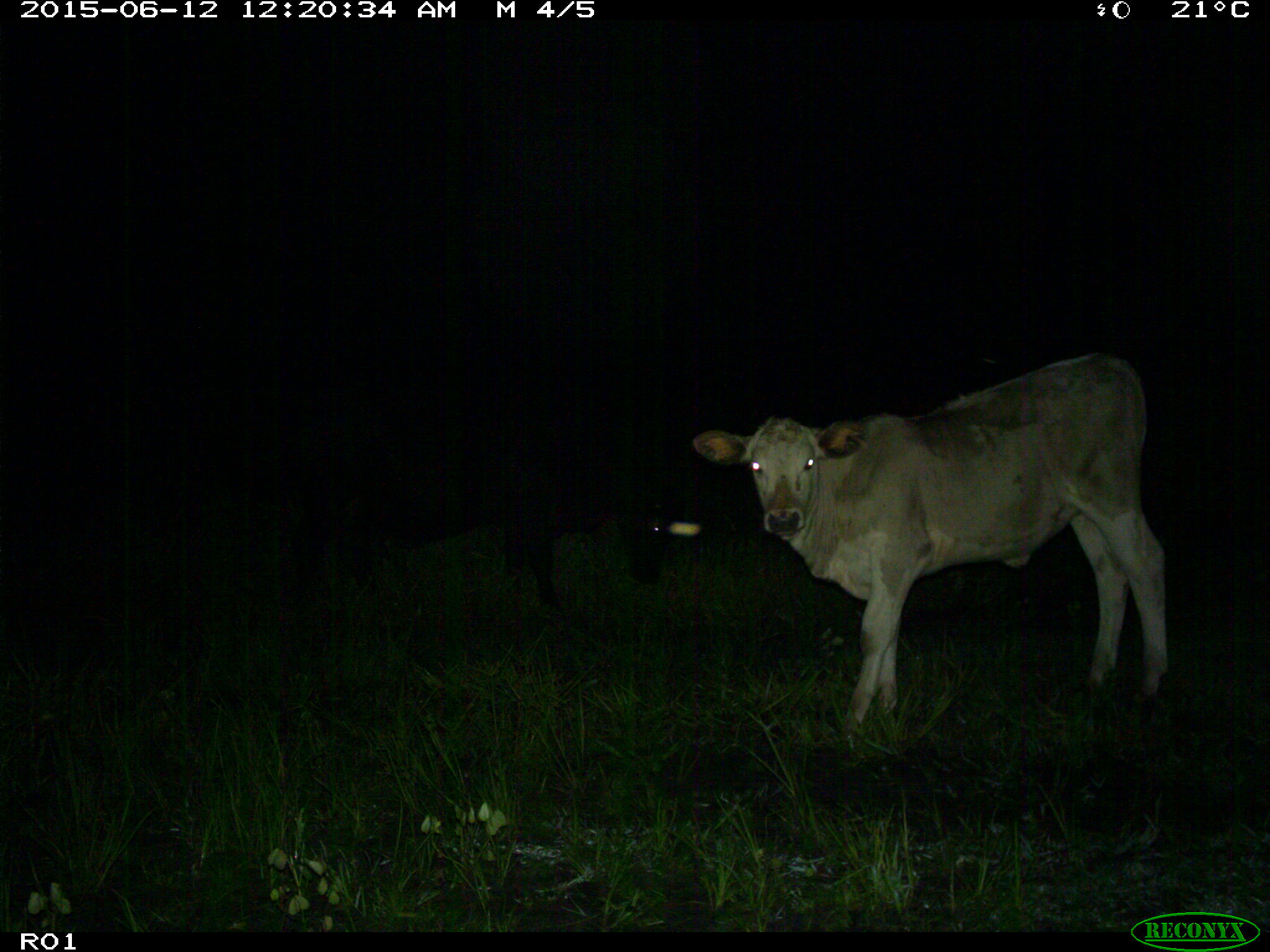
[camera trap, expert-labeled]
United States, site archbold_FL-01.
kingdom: Animalia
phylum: Chordata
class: Mammalia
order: Artiodactyla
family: Bovidae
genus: Bos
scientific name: Bos taurus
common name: domestic cow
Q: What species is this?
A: Bos taurus (domestic cow).